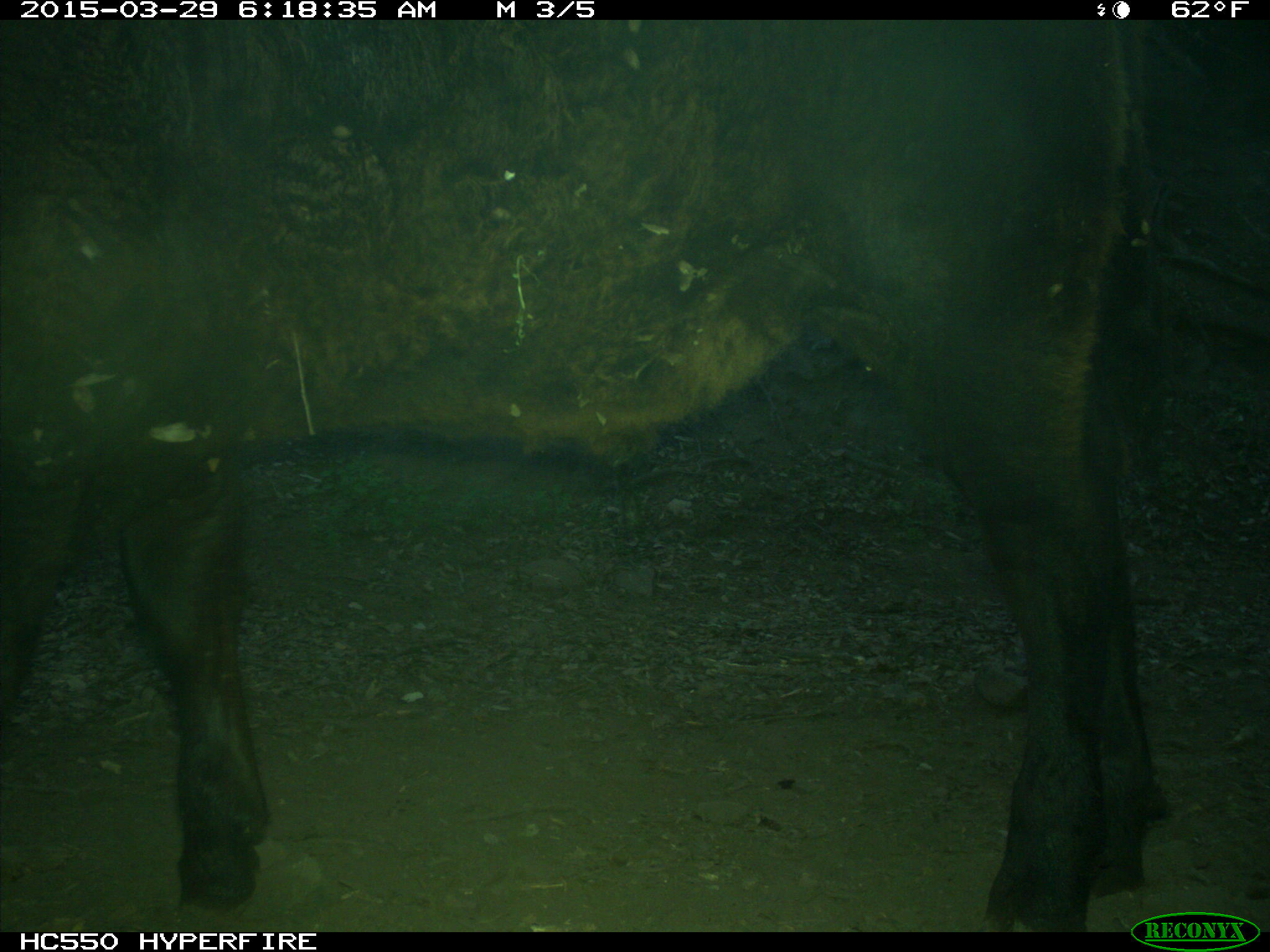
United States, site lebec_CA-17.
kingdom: Animalia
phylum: Chordata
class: Mammalia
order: Artiodactyla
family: Bovidae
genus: Bos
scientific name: Bos taurus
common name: domestic cow